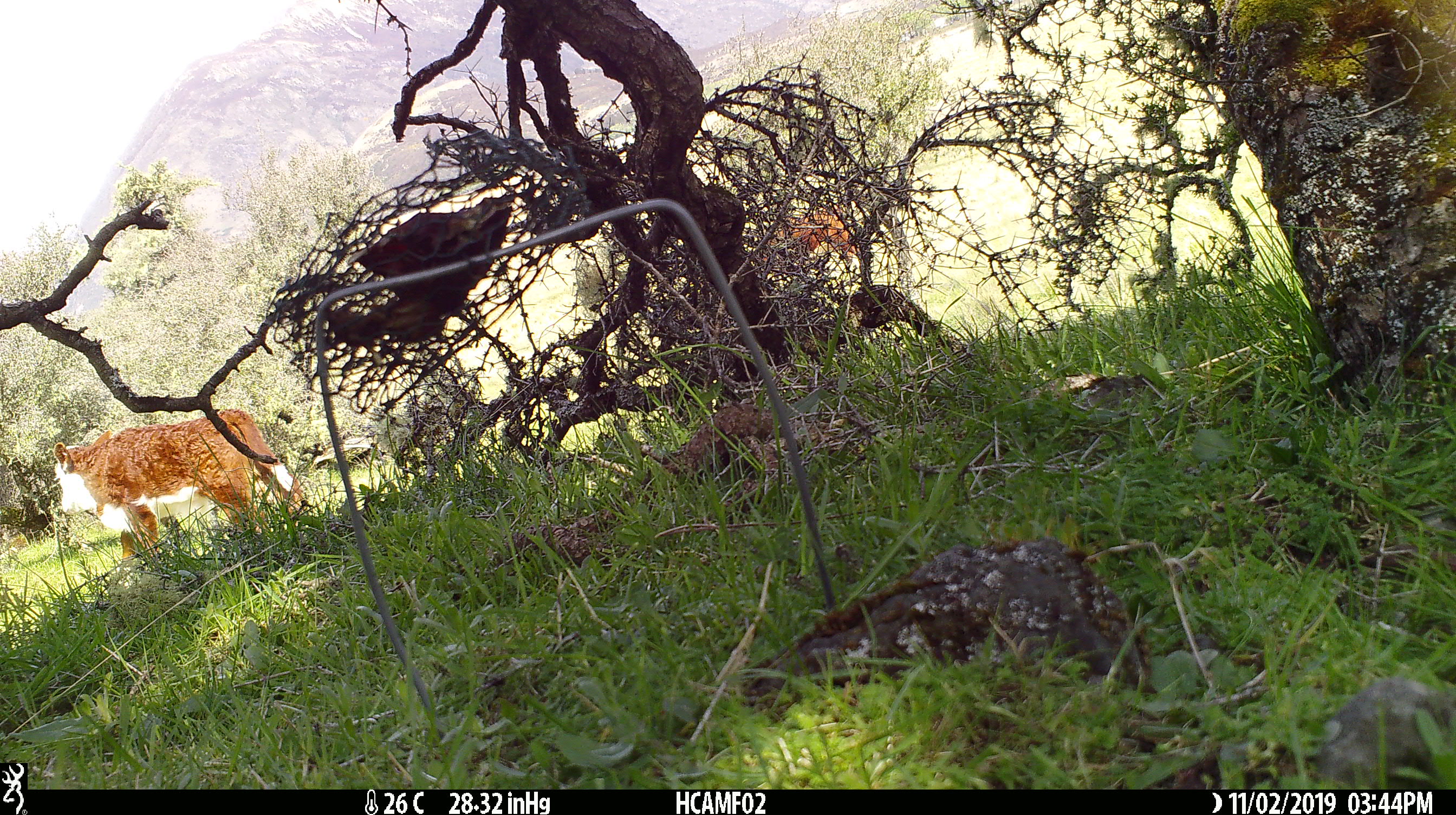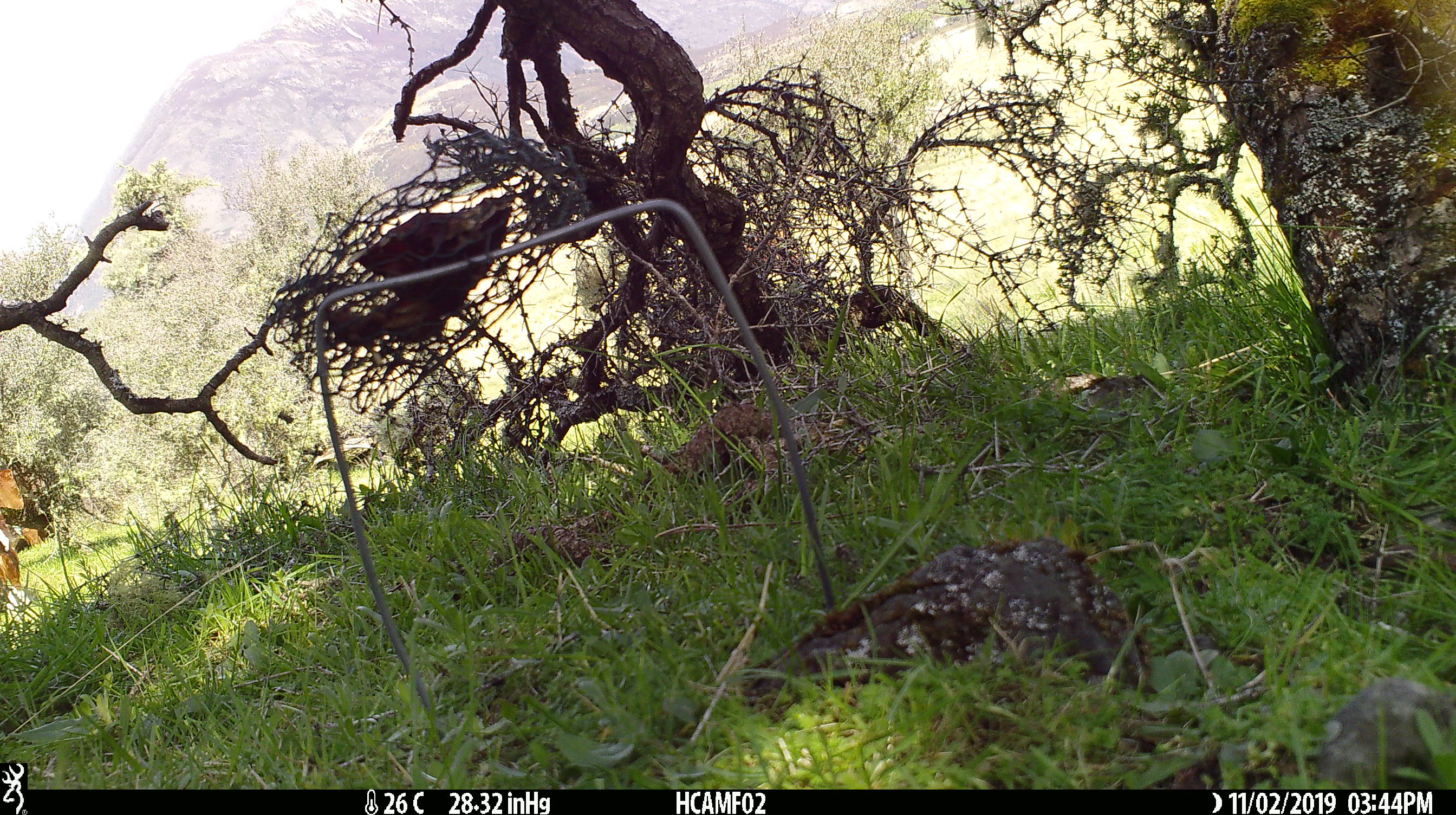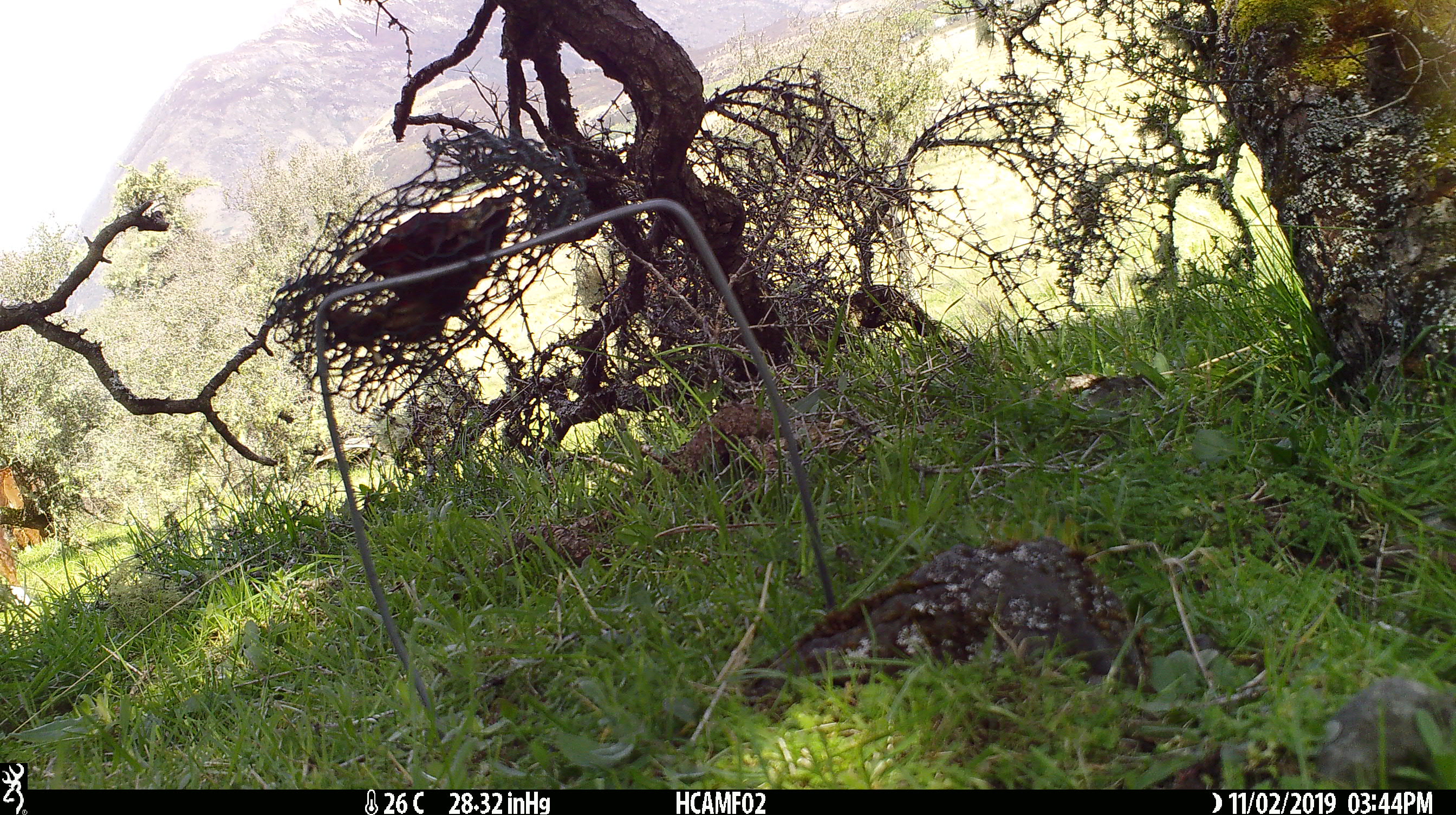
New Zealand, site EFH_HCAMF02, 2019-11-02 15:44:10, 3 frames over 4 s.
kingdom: Animalia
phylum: Chordata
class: Mammalia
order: Artiodactyla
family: Bovidae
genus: Bos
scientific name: Bos taurus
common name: domestic cow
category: cow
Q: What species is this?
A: Cow (domestic cow) (Bos taurus).